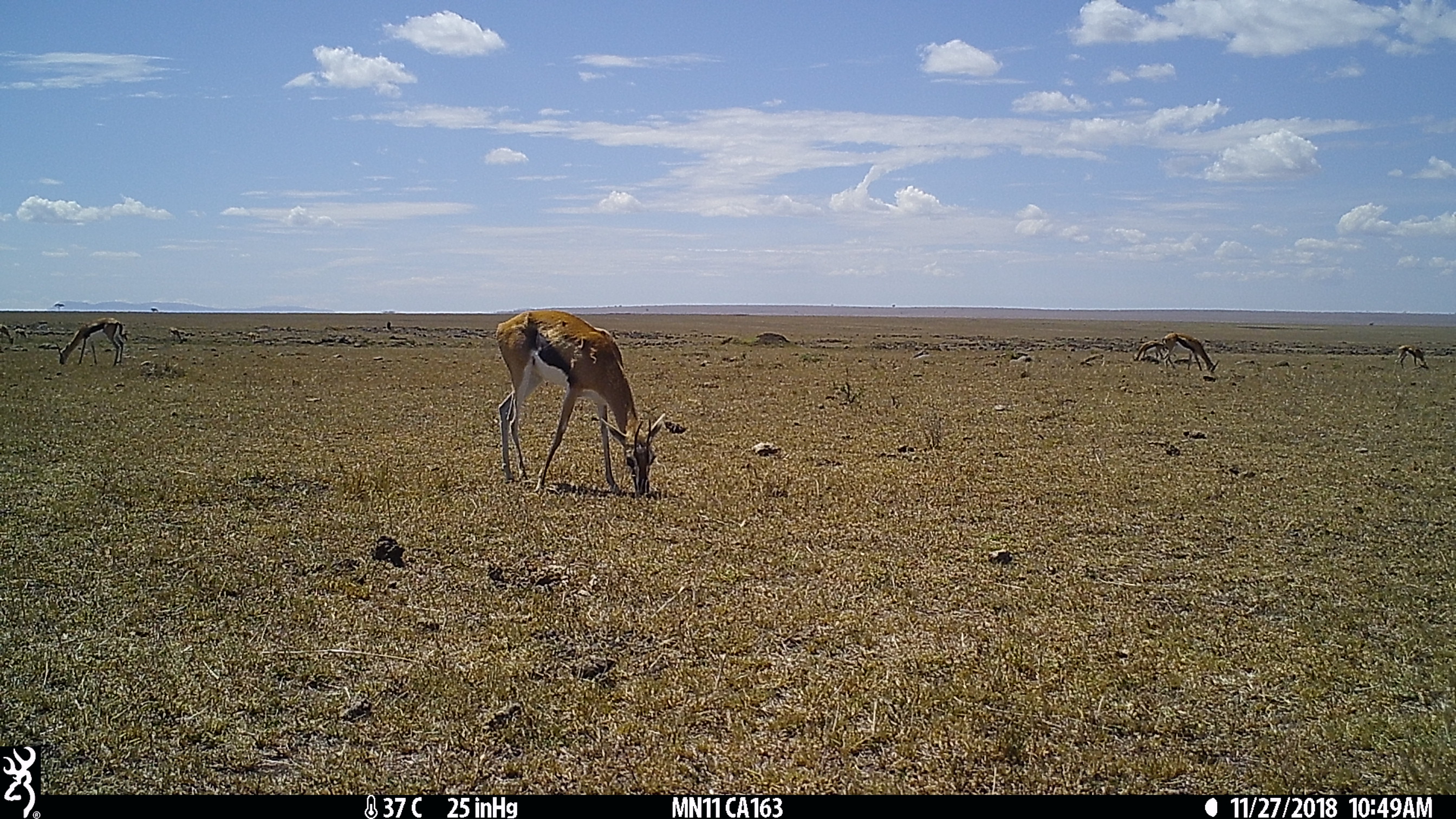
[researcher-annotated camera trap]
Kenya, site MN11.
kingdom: Animalia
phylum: Chordata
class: Mammalia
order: Artiodactyla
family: Bovidae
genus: Eudorcas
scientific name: Eudorcas thomsonii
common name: thomon's gazelle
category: gazelle thomsons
Gazelle thomsons (thomon's gazelle) (Eudorcas thomsonii).